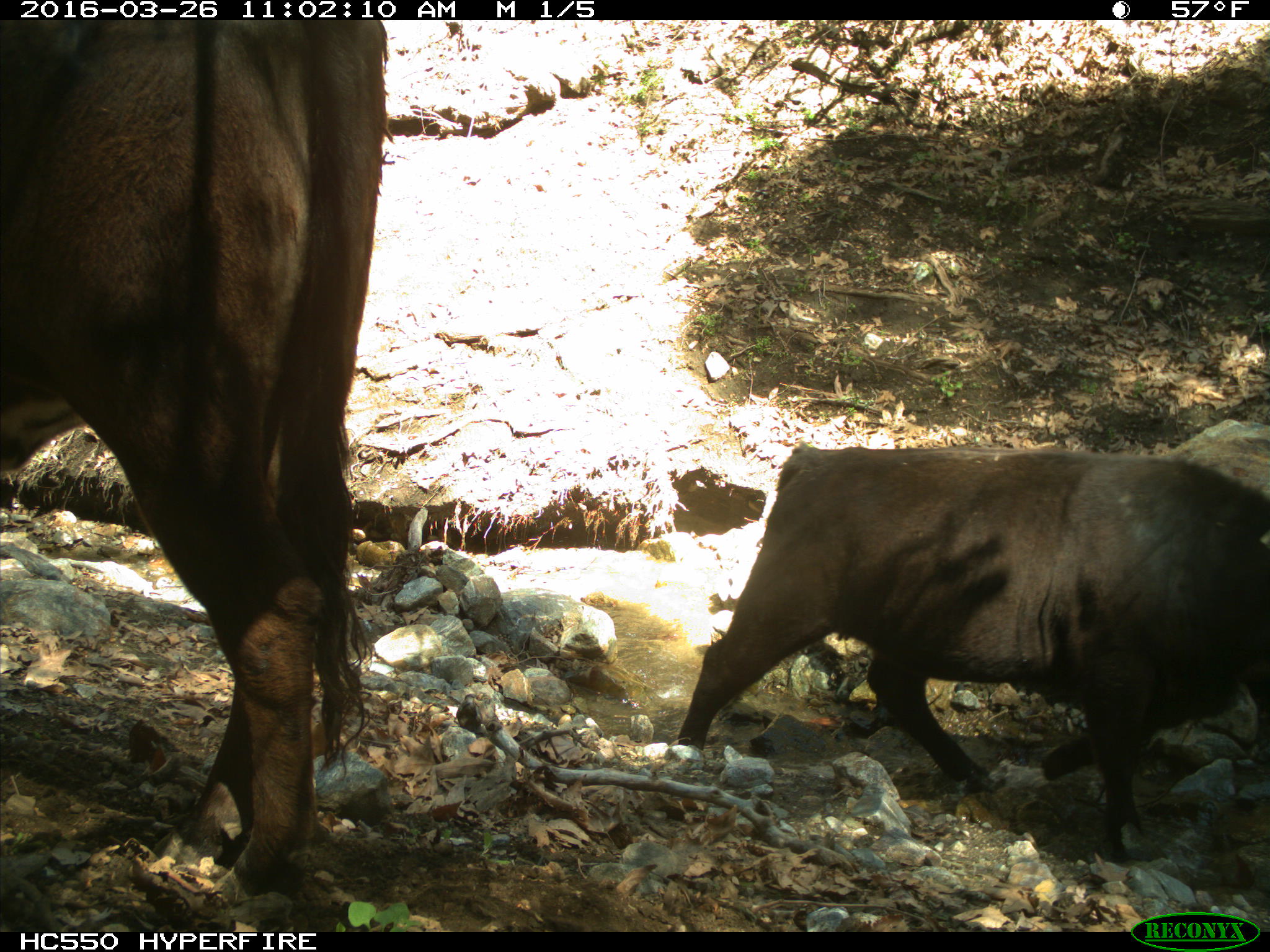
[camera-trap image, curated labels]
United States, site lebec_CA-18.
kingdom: Animalia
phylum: Chordata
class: Mammalia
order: Artiodactyla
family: Bovidae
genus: Bos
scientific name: Bos taurus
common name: domestic cow